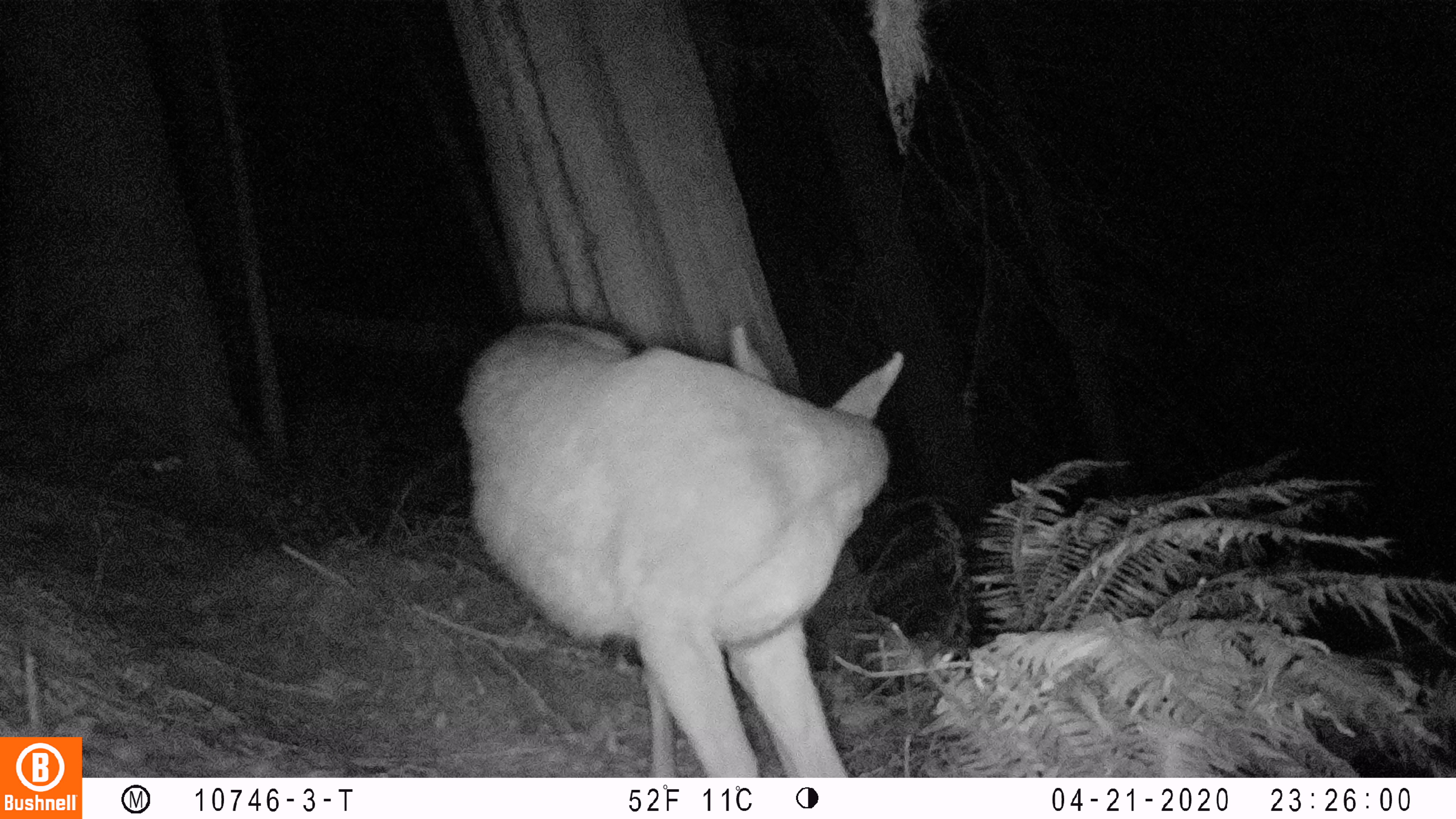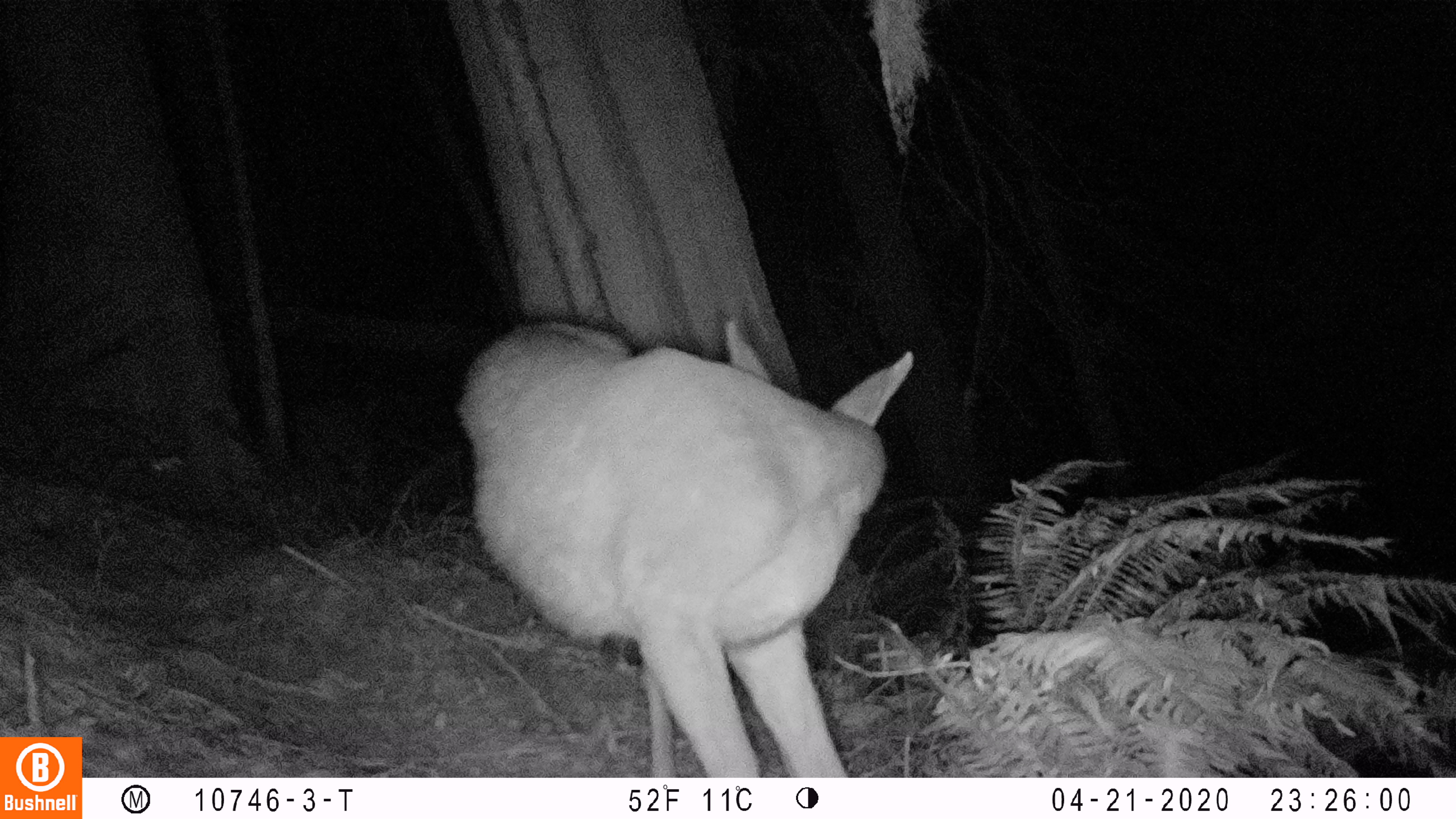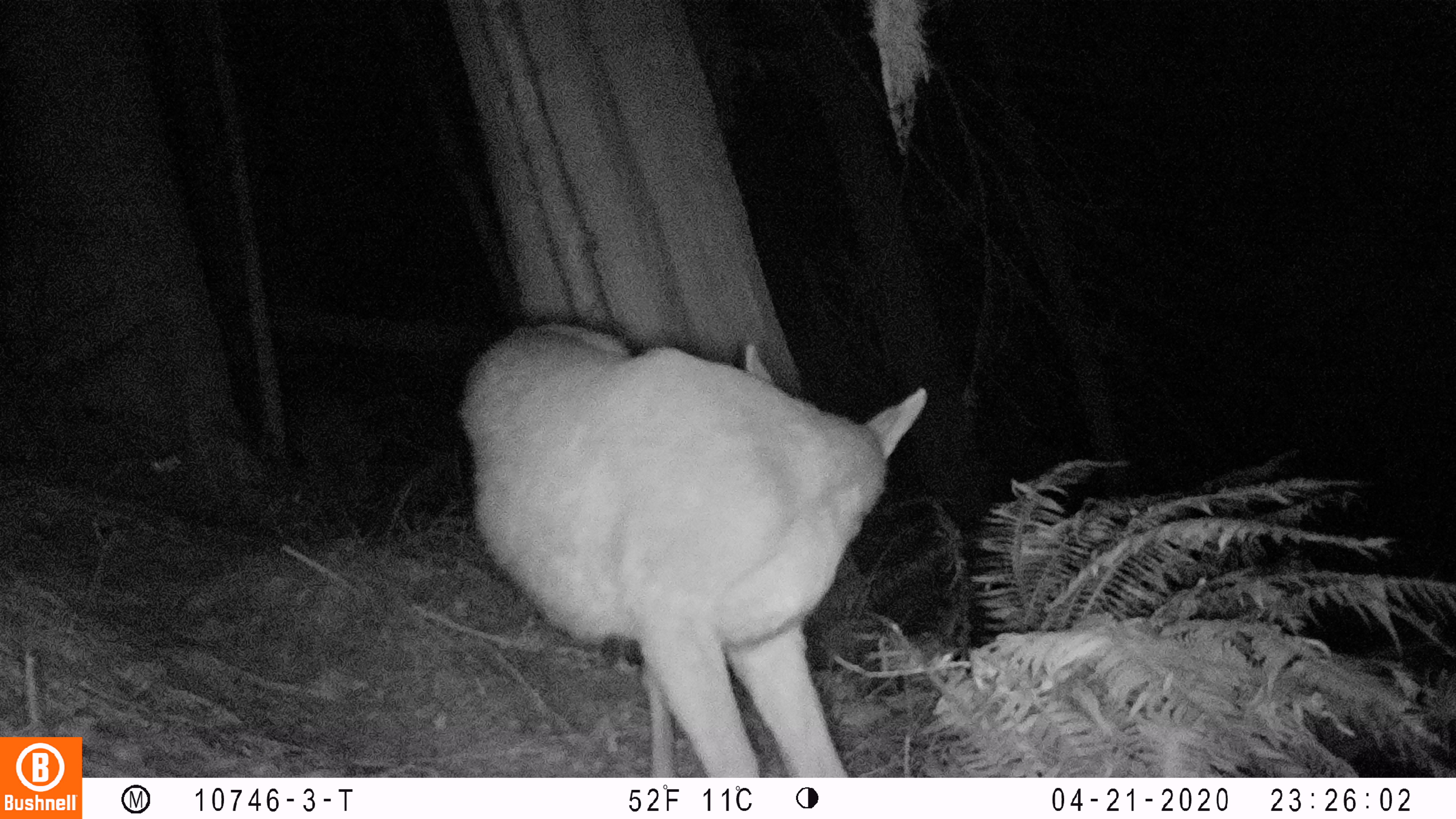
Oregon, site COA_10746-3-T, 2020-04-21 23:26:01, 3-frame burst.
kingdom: Animalia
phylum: Chordata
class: Mammalia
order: Artiodactyla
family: Cervidae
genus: Odocoileus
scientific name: Odocoileus hemionus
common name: black-tailed deer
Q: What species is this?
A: Black-tailed deer (Odocoileus hemionus).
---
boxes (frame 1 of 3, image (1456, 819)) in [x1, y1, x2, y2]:
black-tailed deer: [450, 319, 914, 770]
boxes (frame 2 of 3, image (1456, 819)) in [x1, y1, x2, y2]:
black-tailed deer: [448, 294, 927, 766]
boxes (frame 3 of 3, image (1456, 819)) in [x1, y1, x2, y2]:
black-tailed deer: [452, 306, 945, 770]